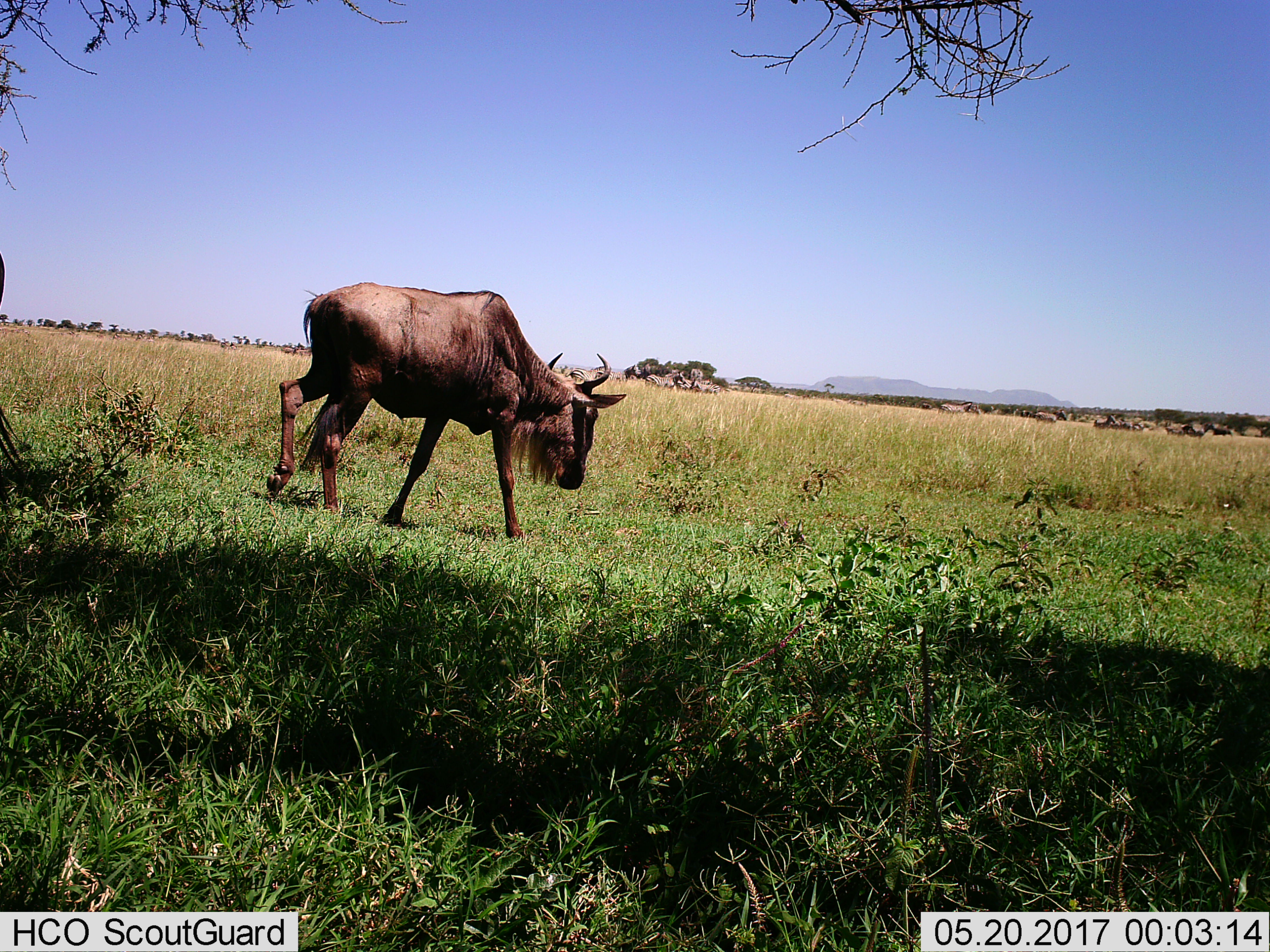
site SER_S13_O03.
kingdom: Animalia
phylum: Chordata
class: Mammalia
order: Artiodactyla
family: Bovidae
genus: Connochaetes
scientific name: Connochaetes taurinus taurinus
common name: blue wildebeest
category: wildebeestblue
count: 1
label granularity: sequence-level